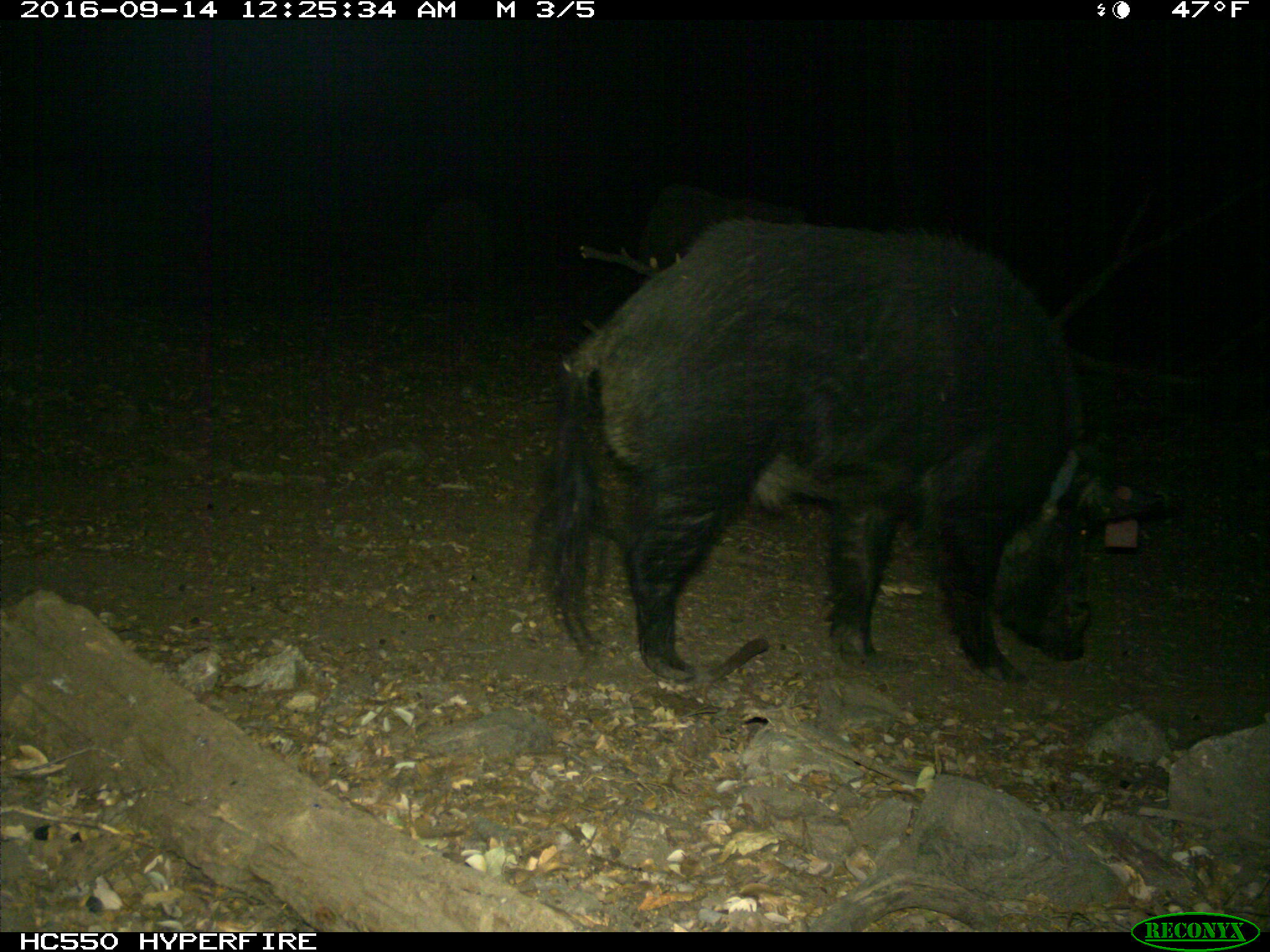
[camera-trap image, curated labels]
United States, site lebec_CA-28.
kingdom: Animalia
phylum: Chordata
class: Mammalia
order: Artiodactyla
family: Suidae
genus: Sus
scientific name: Sus scrofa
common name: wild boar